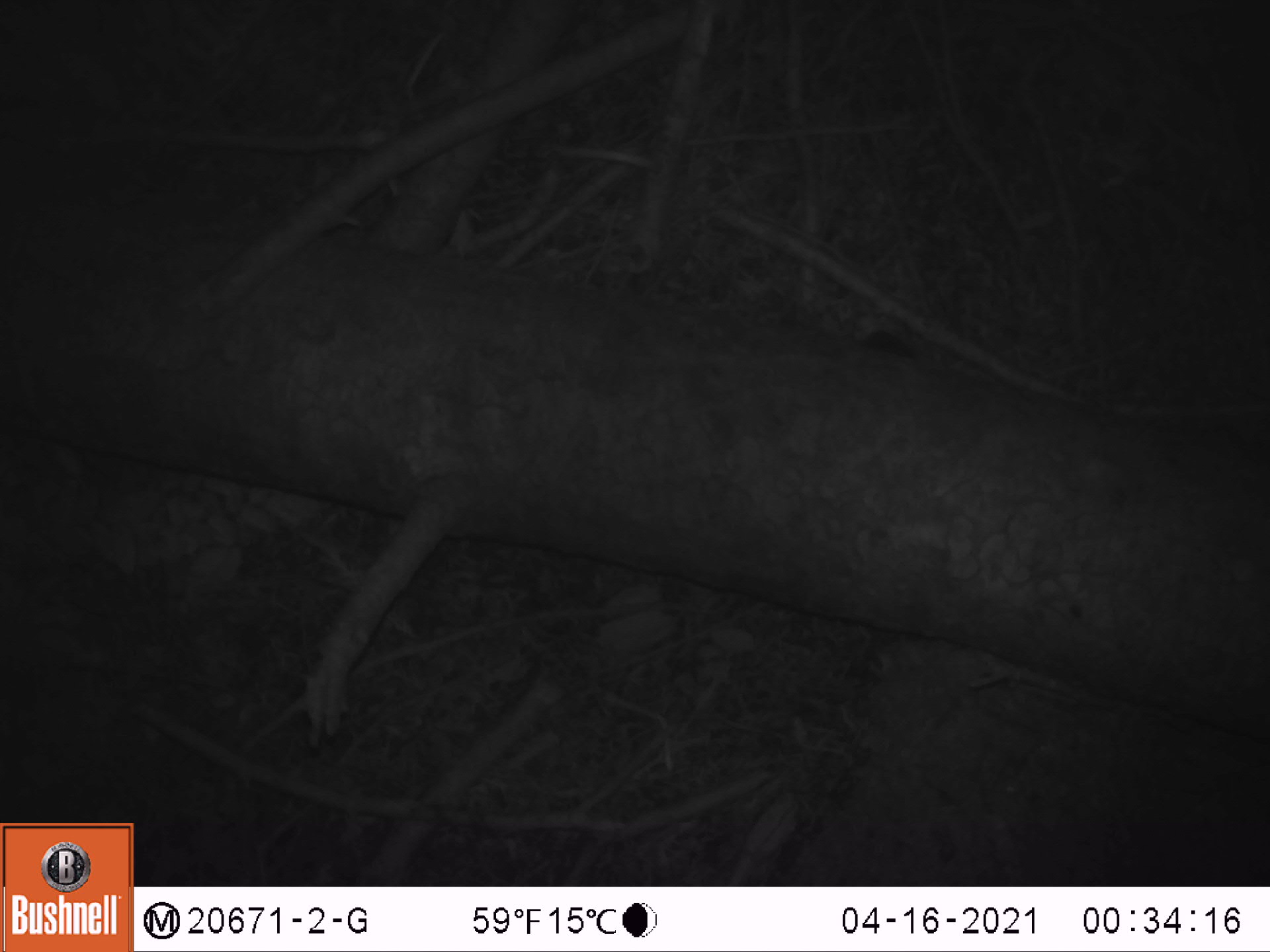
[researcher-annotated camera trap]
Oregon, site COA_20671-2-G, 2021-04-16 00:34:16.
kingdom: Animalia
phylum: Chordata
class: Mammalia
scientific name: Mammalia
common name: small mammal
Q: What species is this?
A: Small mammal (Mammalia).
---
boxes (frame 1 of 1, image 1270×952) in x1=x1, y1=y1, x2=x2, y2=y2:
small mammal: x1=842, y1=322, x2=937, y2=371